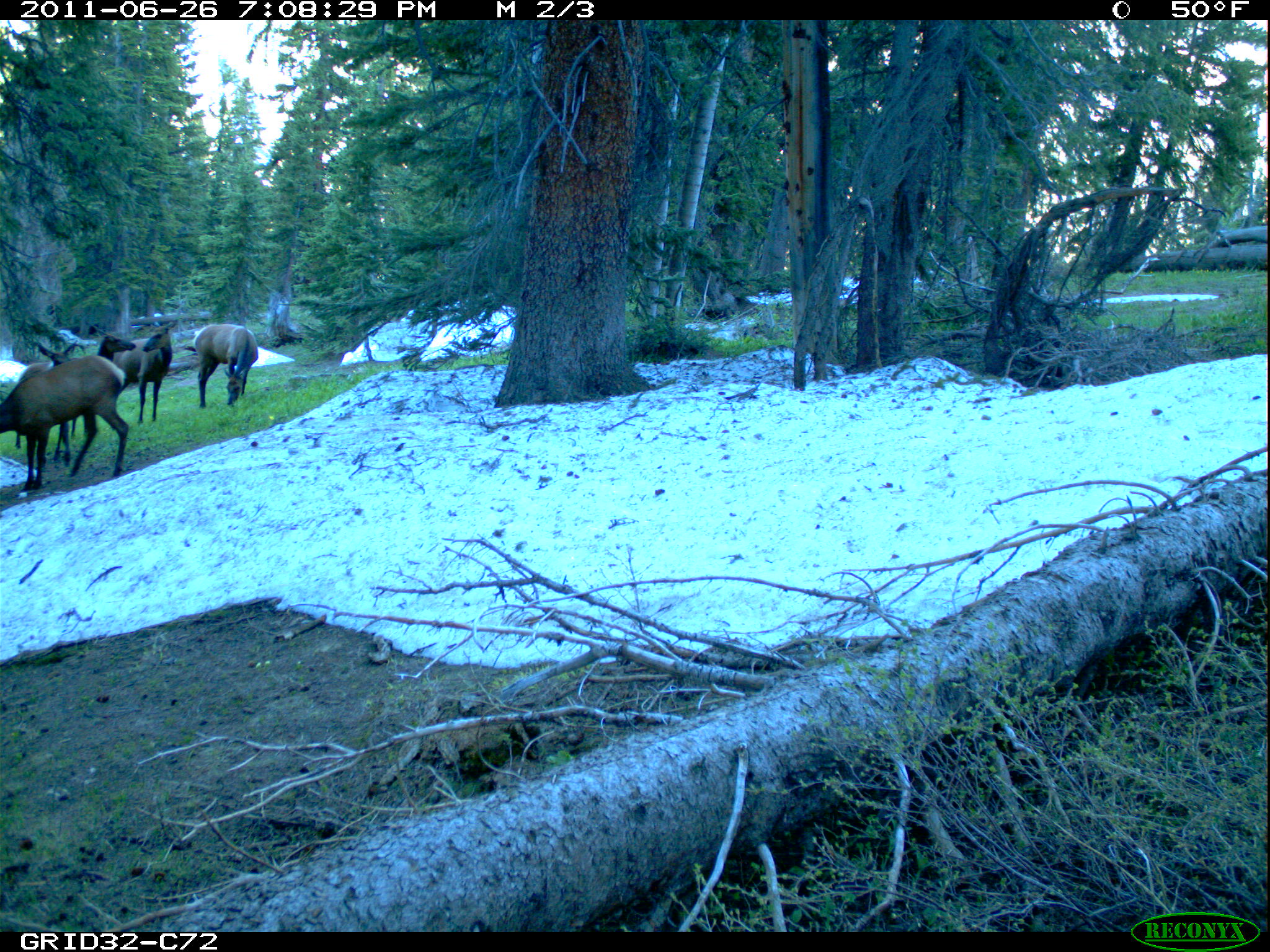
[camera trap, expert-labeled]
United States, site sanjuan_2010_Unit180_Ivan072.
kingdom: Animalia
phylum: Chordata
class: Mammalia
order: Artiodactyla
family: Cervidae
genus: Cervus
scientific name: Cervus elaphus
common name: red deer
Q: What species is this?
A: Cervus elaphus (red deer).